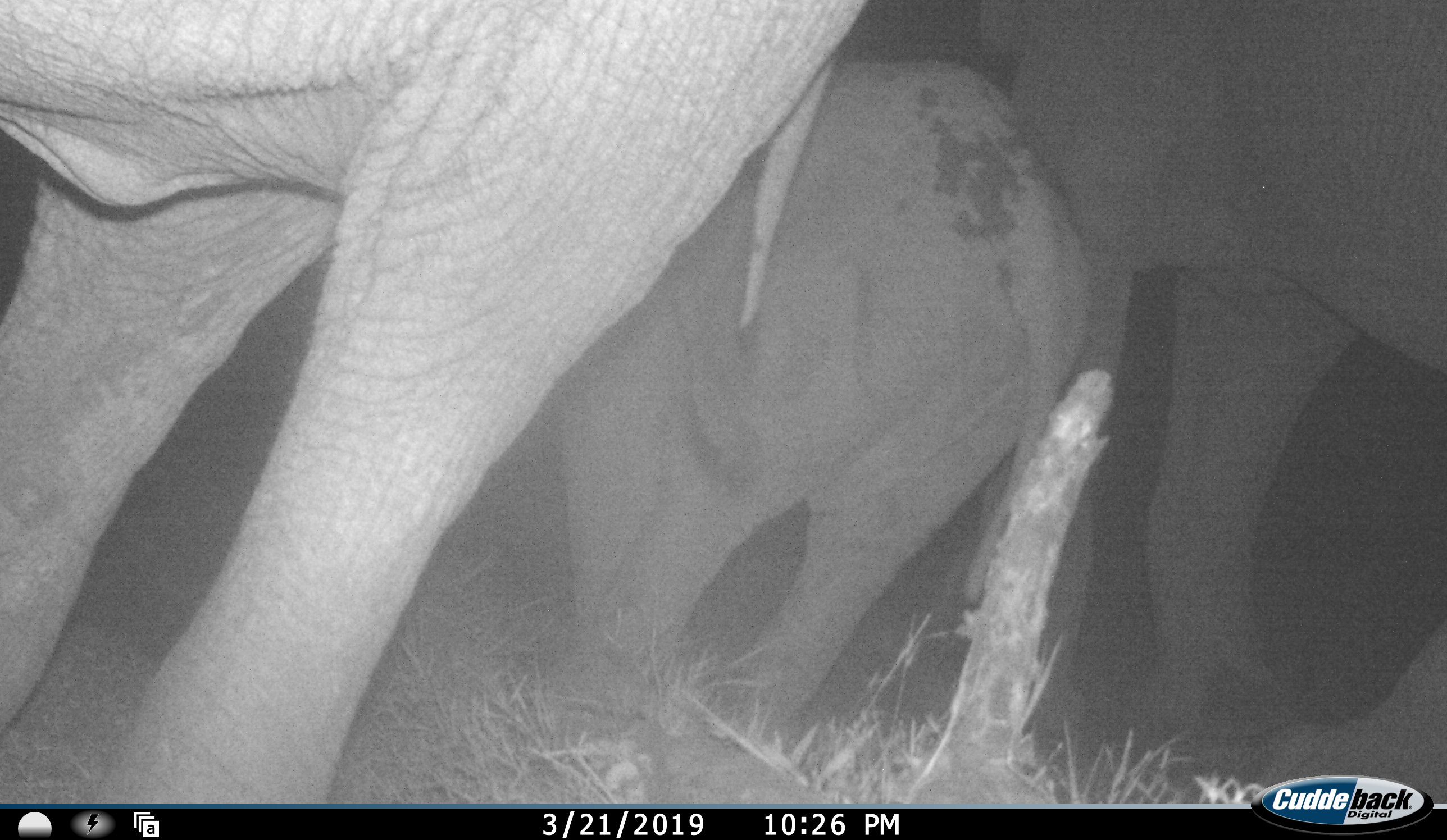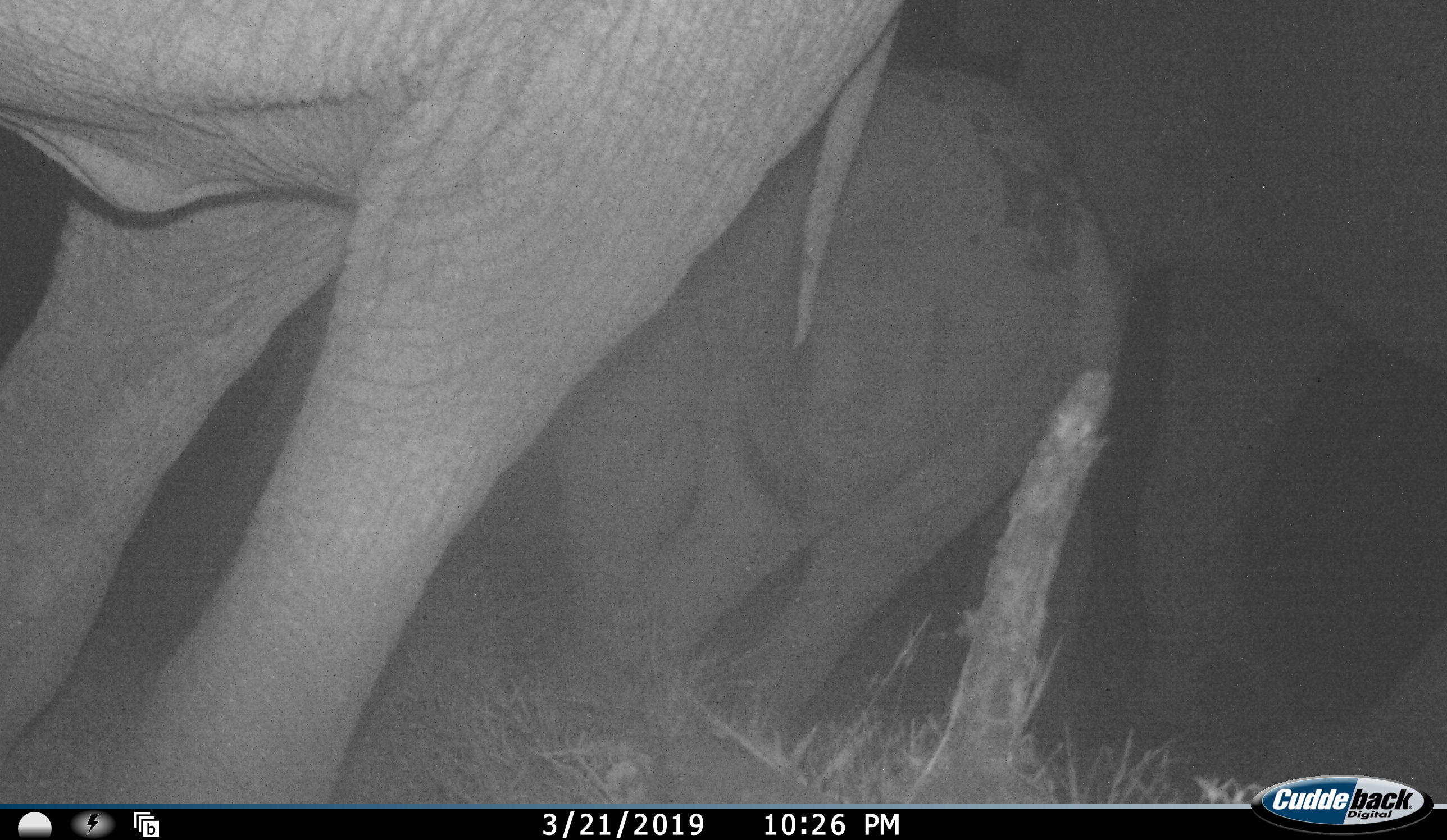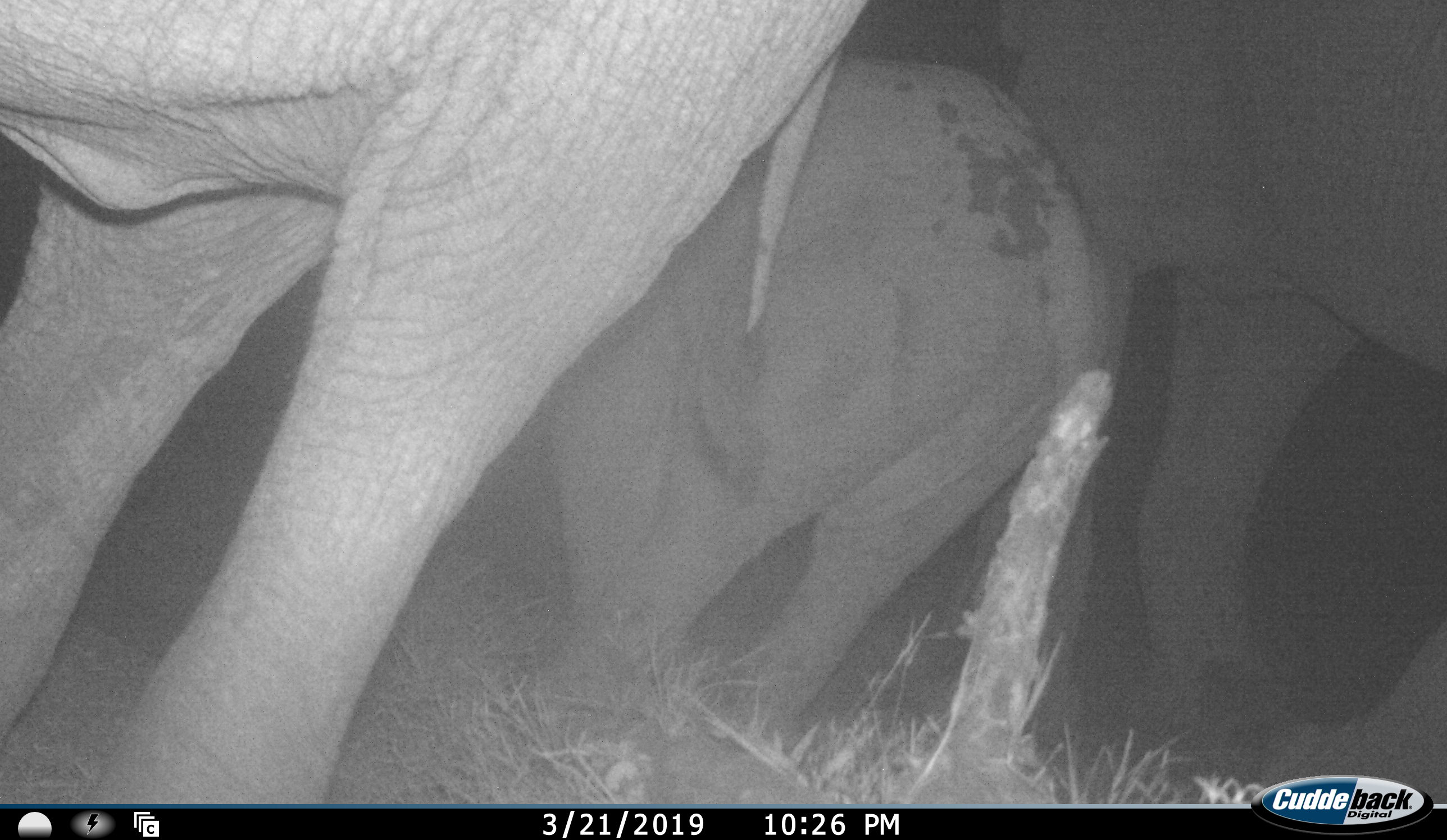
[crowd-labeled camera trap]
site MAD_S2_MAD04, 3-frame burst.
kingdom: Animalia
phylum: Chordata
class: Mammalia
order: Proboscidea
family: Elephantidae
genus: Loxodonta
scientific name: Loxodonta africana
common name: african bush elephant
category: elephant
Elephant (african bush elephant) (Loxodonta africana), count 3. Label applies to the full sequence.